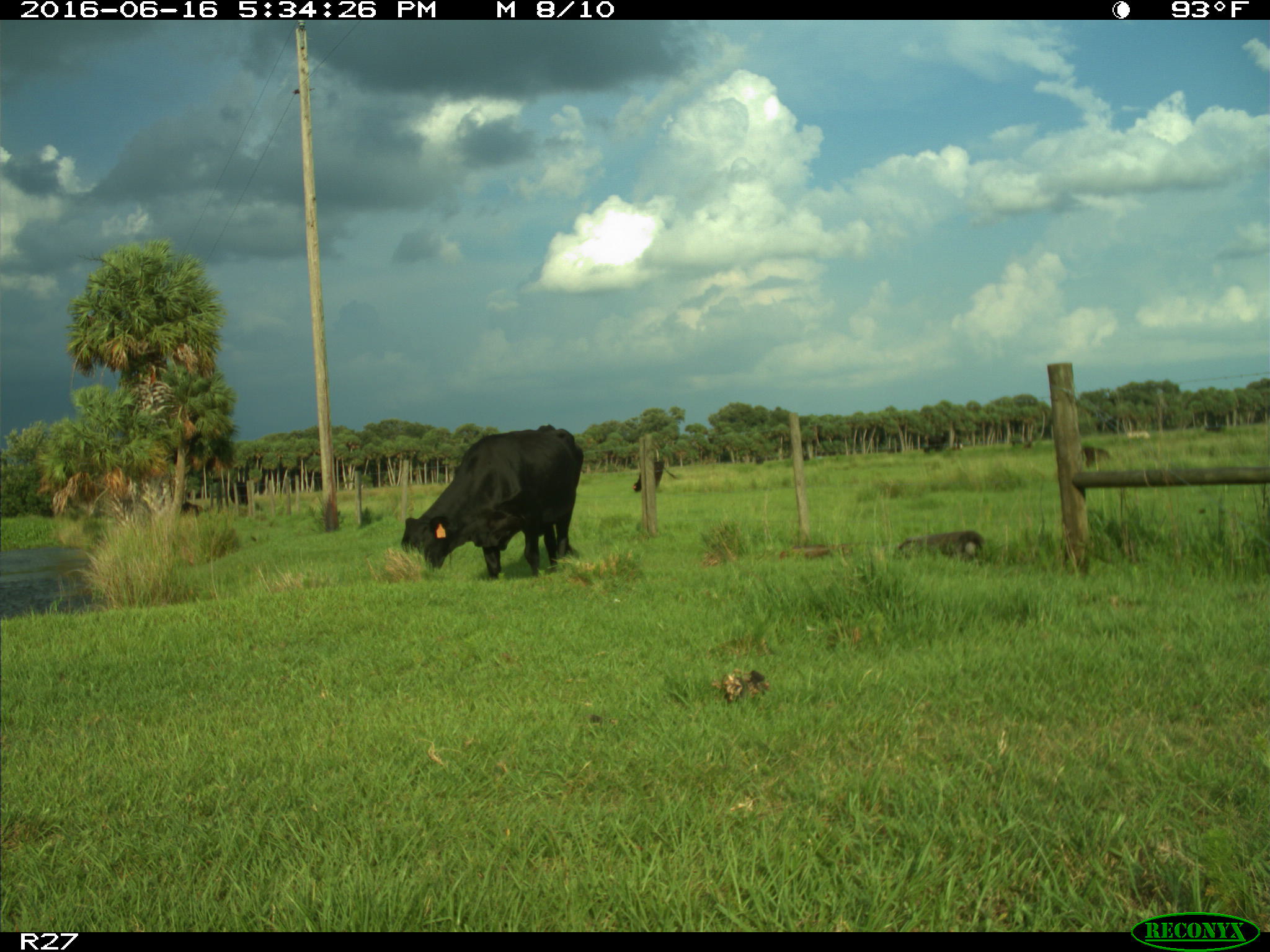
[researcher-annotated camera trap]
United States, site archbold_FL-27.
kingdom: Animalia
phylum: Chordata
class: Mammalia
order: Artiodactyla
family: Bovidae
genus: Bos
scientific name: Bos taurus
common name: domestic cow